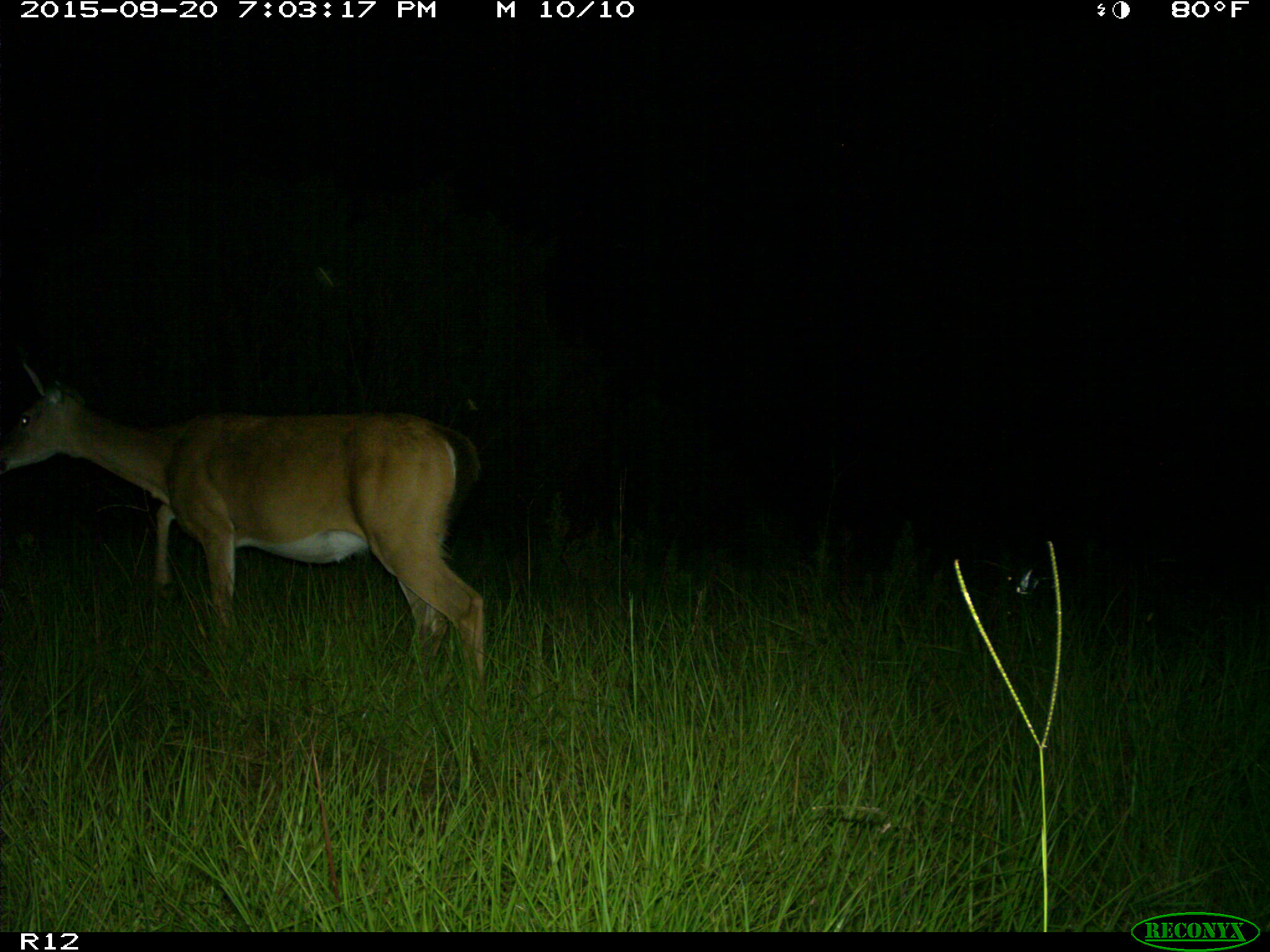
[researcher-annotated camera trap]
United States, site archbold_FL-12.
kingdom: Animalia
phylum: Chordata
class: Mammalia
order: Artiodactyla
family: Cervidae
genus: Odocoileus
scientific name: Odocoileus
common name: deer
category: unidentified deer